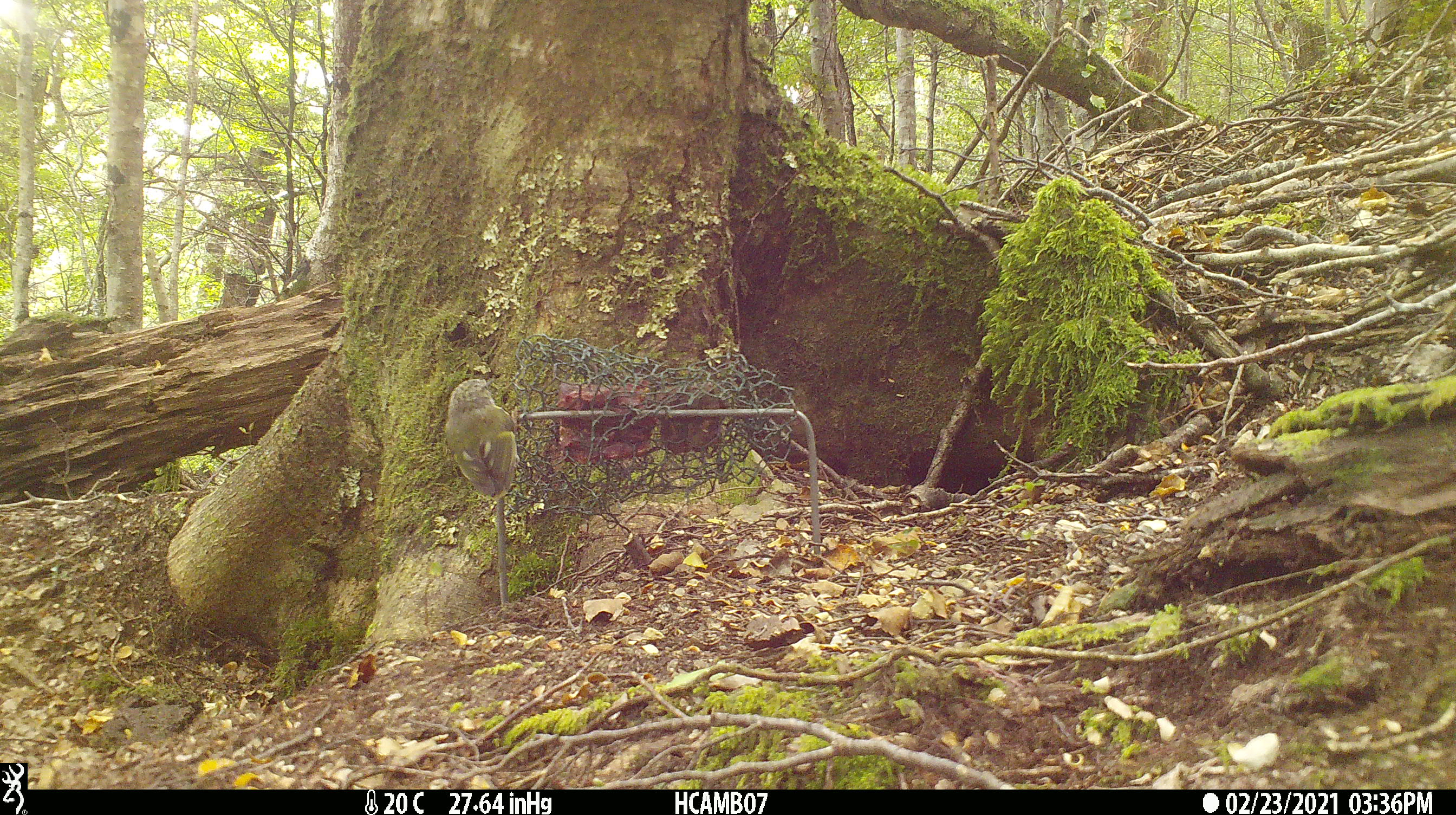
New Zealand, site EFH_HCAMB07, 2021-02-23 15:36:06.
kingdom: Animalia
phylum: Chordata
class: Aves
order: Passeriformes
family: Acanthisittidae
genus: Acanthisitta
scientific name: Acanthisitta chloris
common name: rifleman